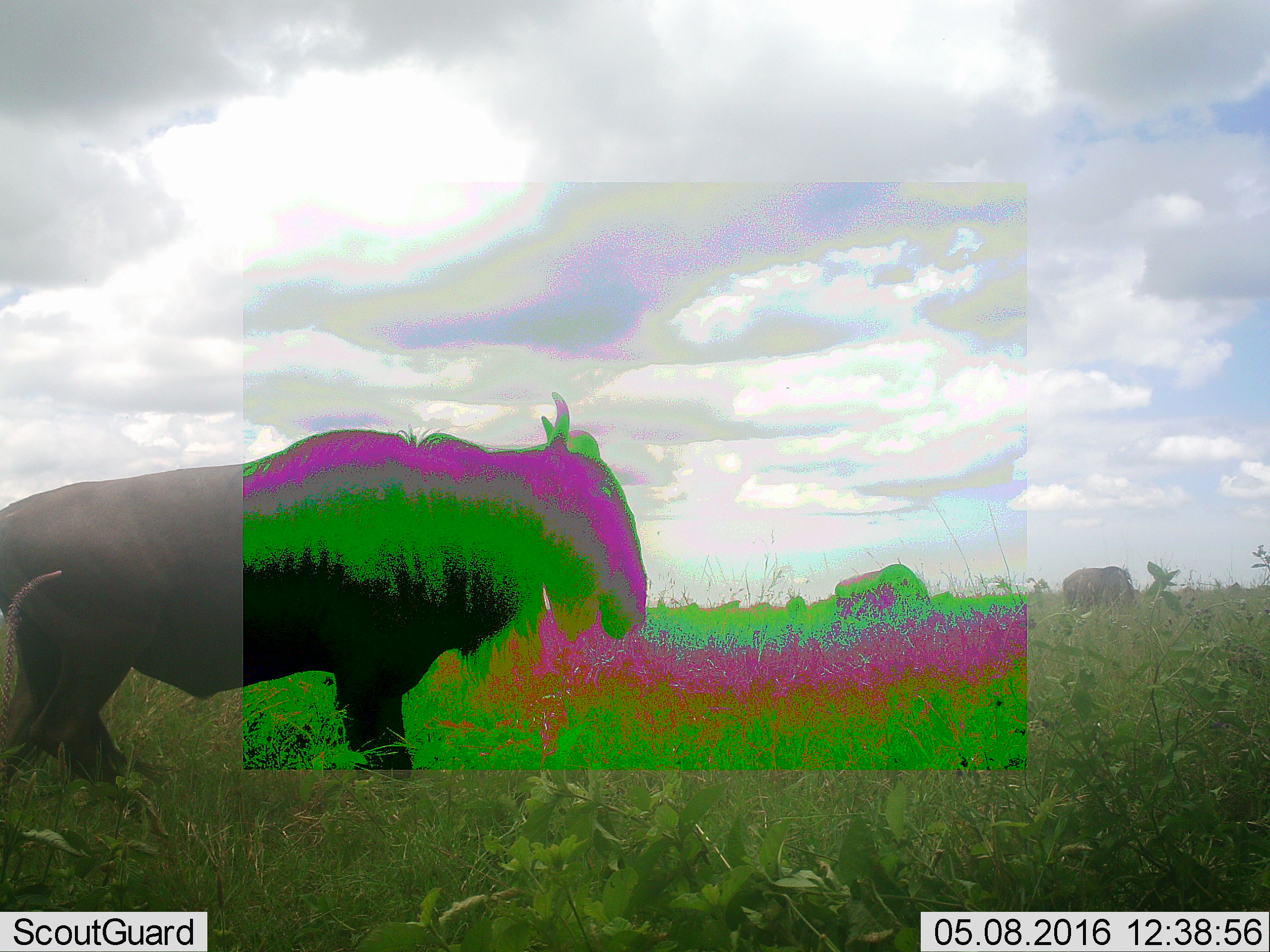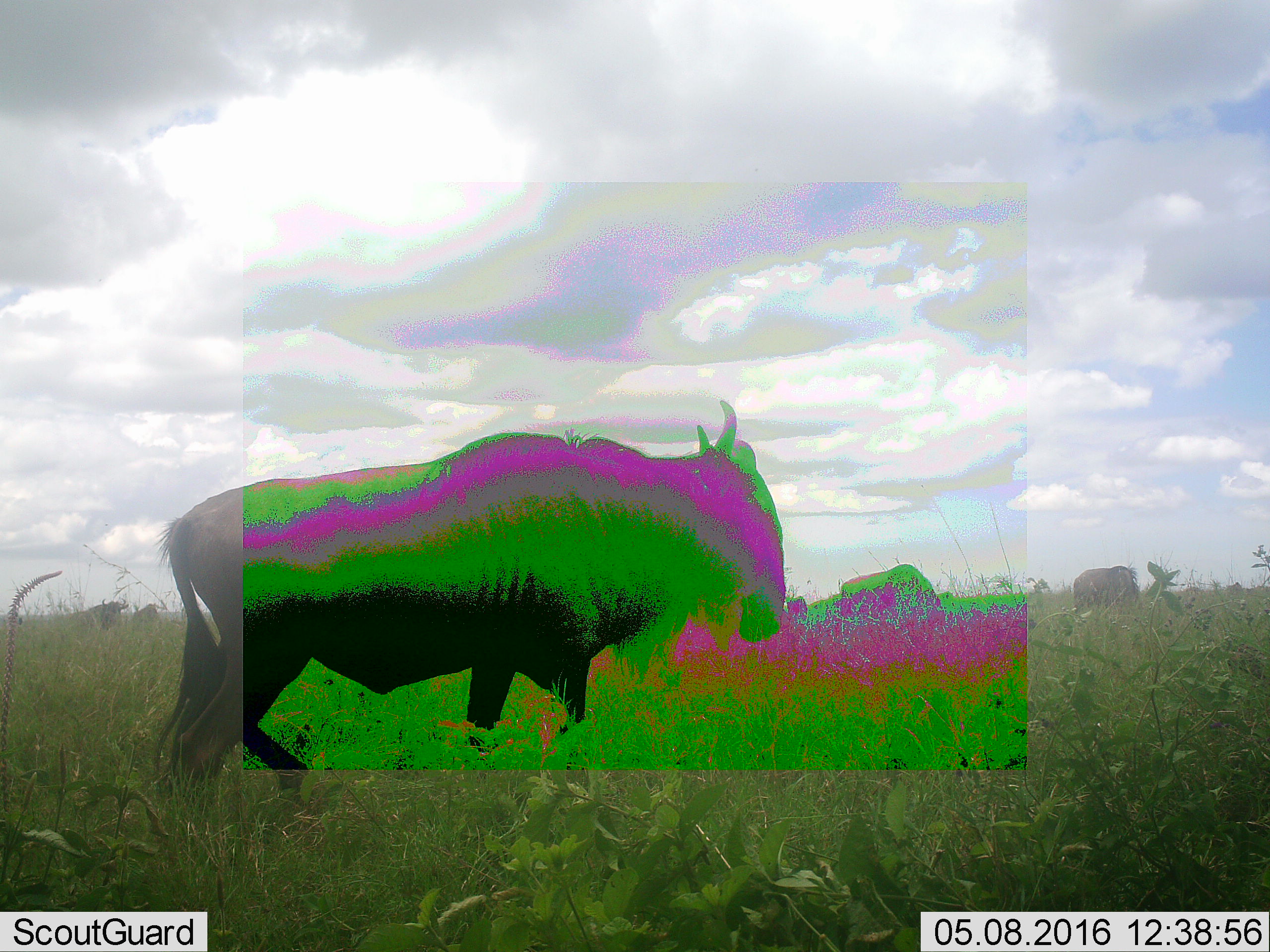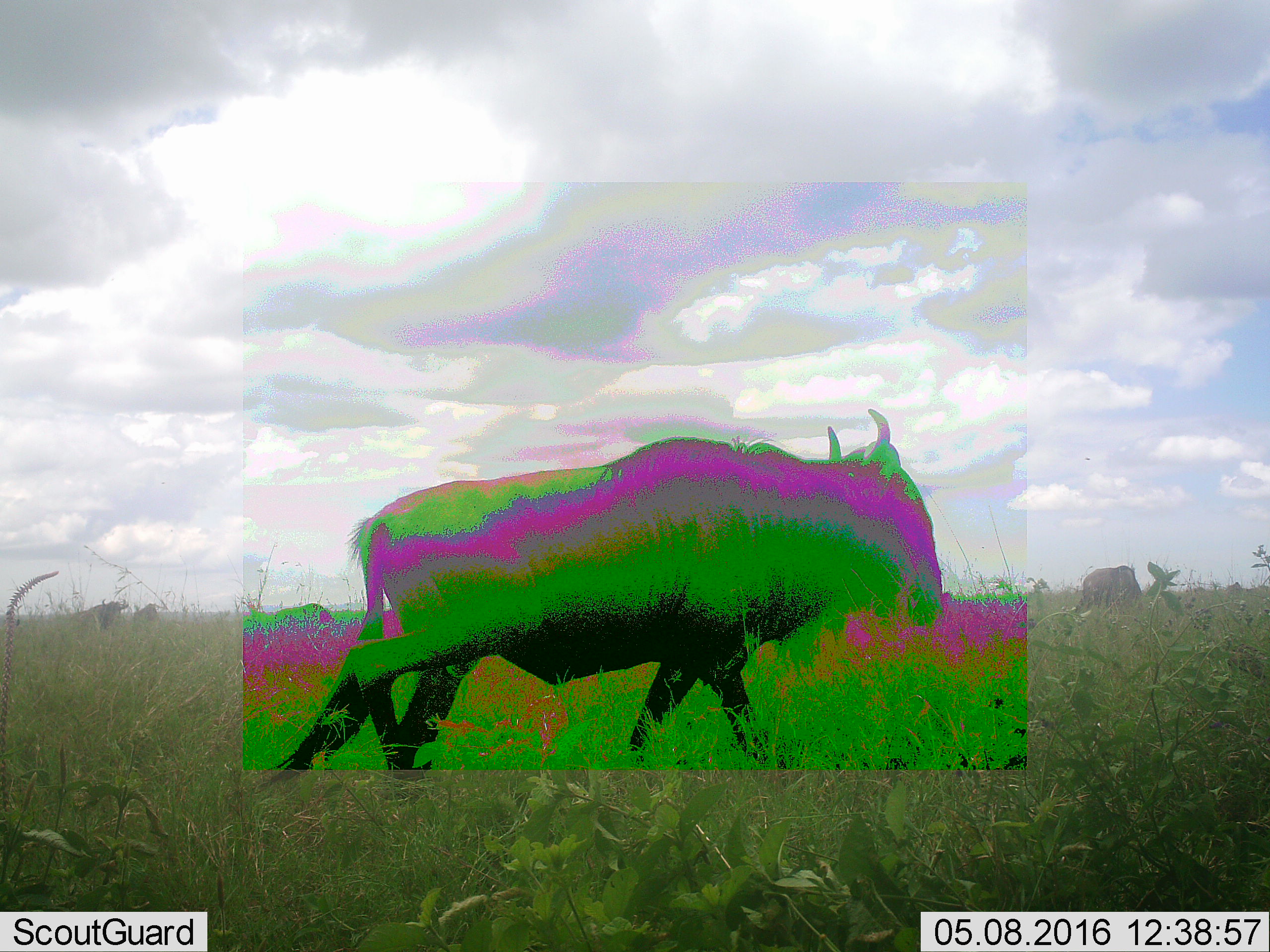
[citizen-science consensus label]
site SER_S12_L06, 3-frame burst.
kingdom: Animalia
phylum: Chordata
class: Mammalia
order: Artiodactyla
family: Bovidae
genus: Connochaetes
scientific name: Connochaetes taurinus taurinus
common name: blue wildebeest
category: wildebeestblue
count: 6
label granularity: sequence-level